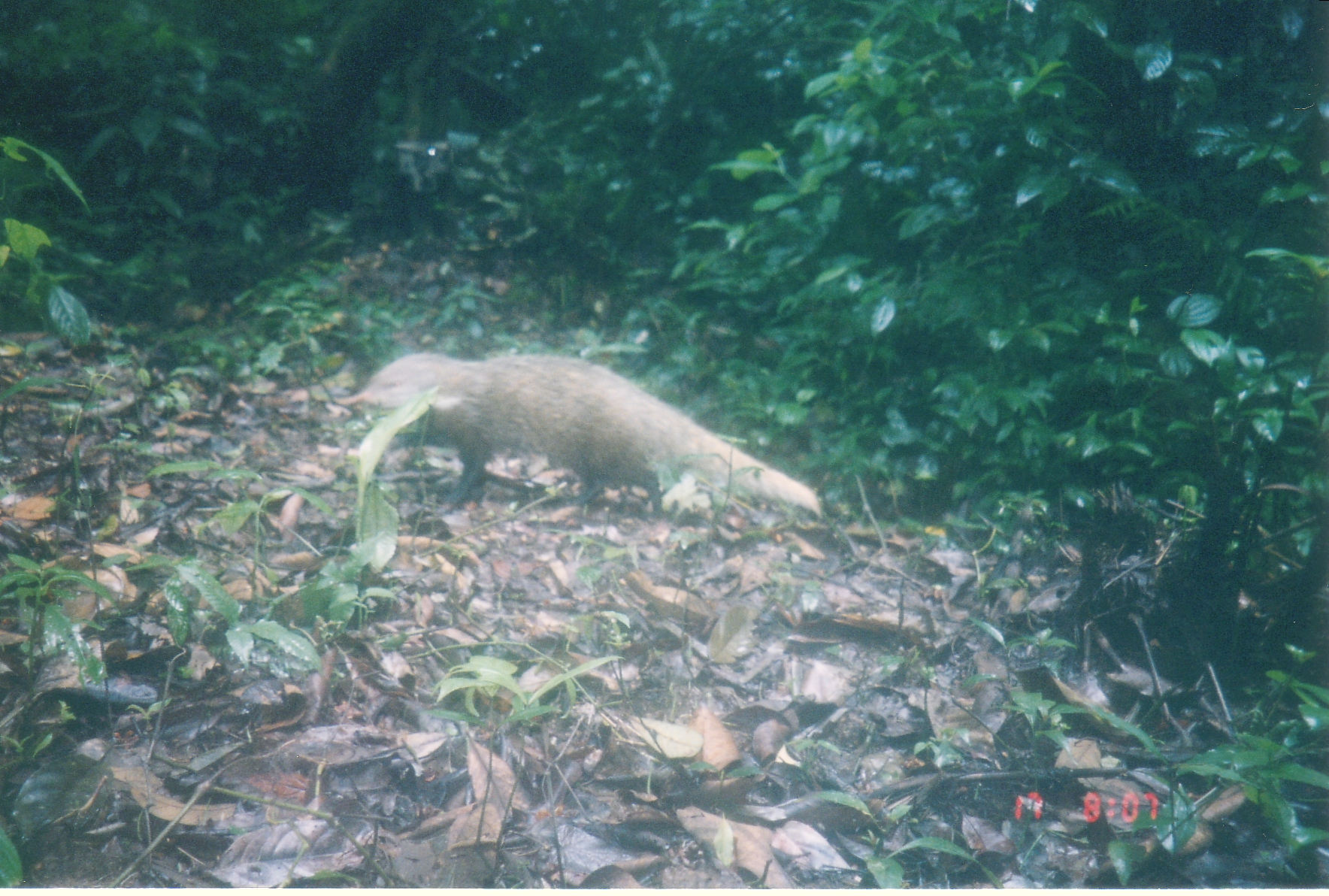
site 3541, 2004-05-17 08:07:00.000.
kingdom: Animalia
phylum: Chordata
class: Mammalia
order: Carnivora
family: Herpestidae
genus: Urva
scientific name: Urva urva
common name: crab-eating mongoose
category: herpestes urva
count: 1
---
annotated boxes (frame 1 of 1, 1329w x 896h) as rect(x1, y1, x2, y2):
herpestes urva: rect(337, 346, 821, 519)